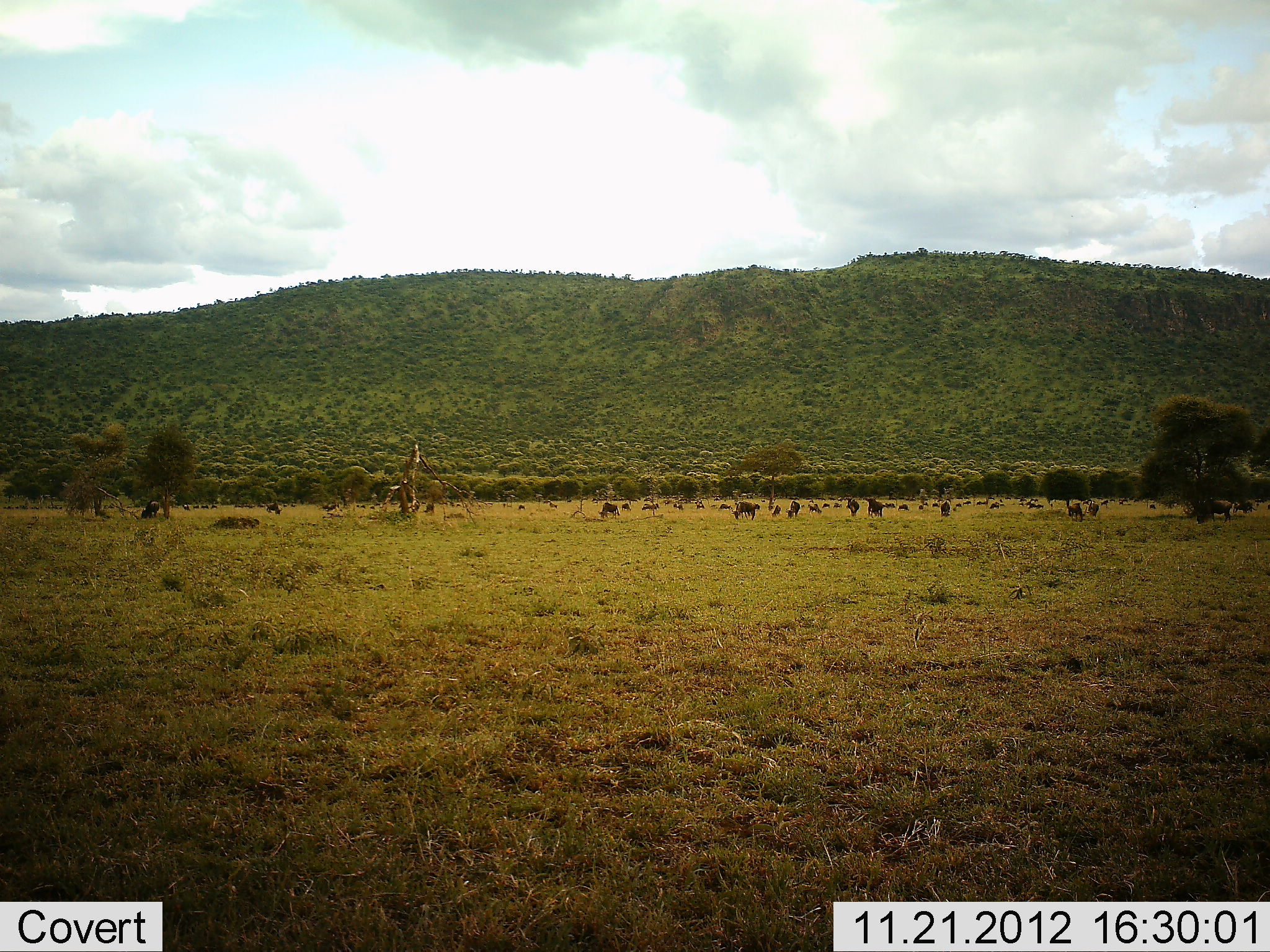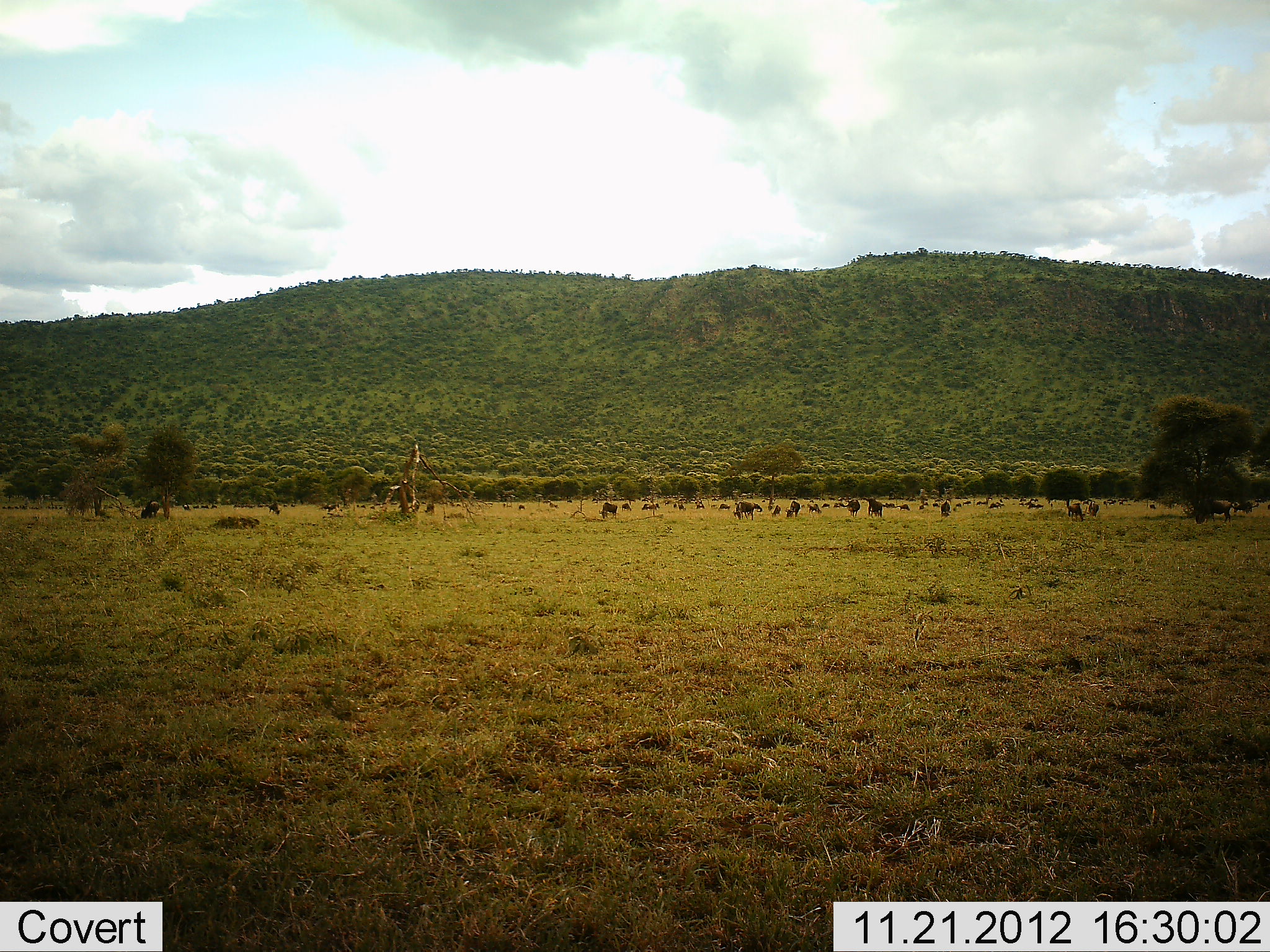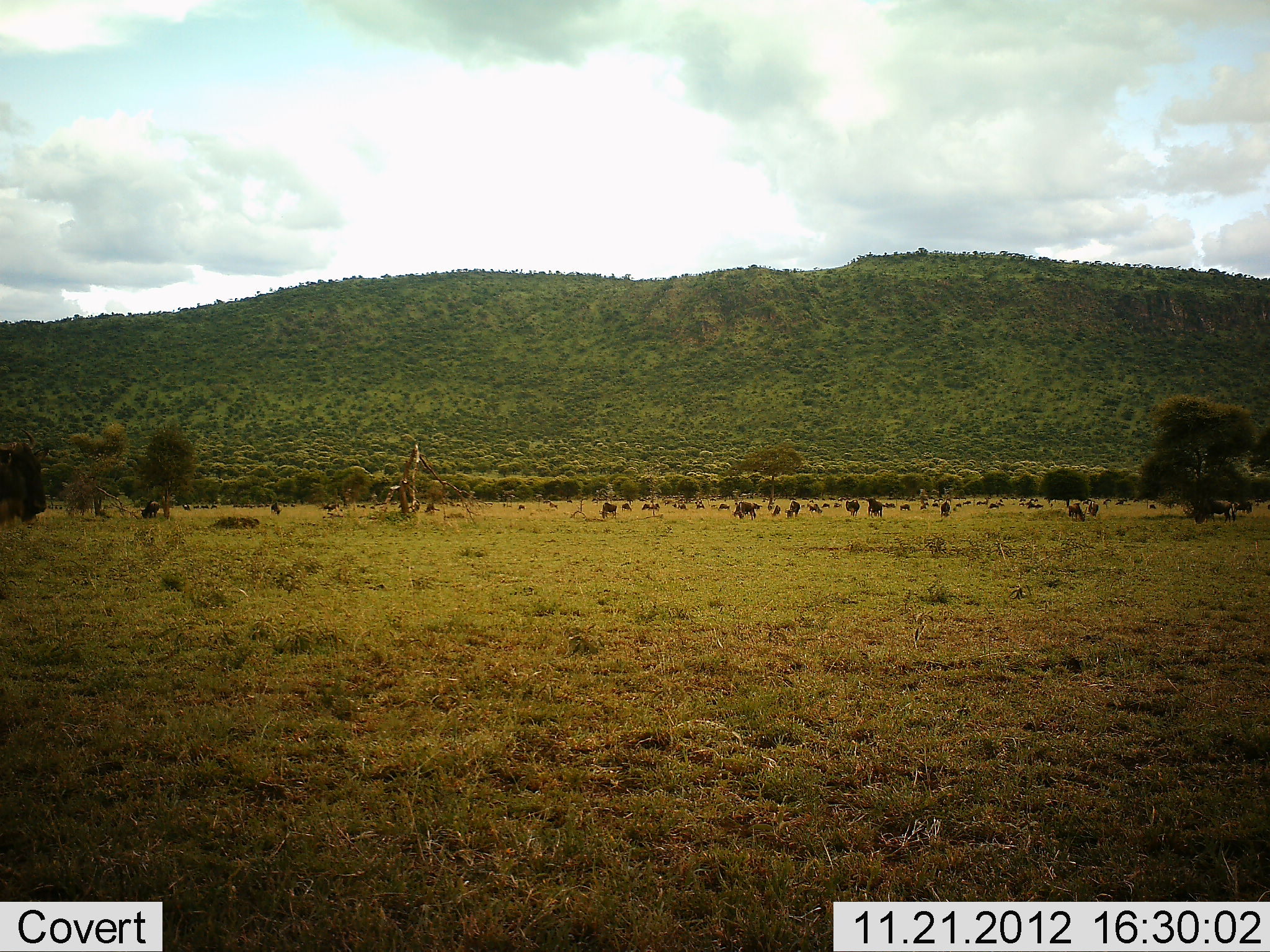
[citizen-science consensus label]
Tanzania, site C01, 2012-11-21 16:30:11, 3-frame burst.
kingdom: Animalia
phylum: Chordata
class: Mammalia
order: Artiodactyla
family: Bovidae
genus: Connochaetes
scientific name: Connochaetes taurinus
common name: blue wildebeest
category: wildebeest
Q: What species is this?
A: Wildebeest (blue wildebeest) (Connochaetes taurinus).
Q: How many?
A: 11-50.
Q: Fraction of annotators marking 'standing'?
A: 68%.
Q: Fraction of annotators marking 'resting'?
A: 16%.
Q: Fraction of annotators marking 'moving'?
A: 37%.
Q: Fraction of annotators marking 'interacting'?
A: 5%.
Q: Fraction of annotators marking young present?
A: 0%.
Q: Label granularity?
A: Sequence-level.